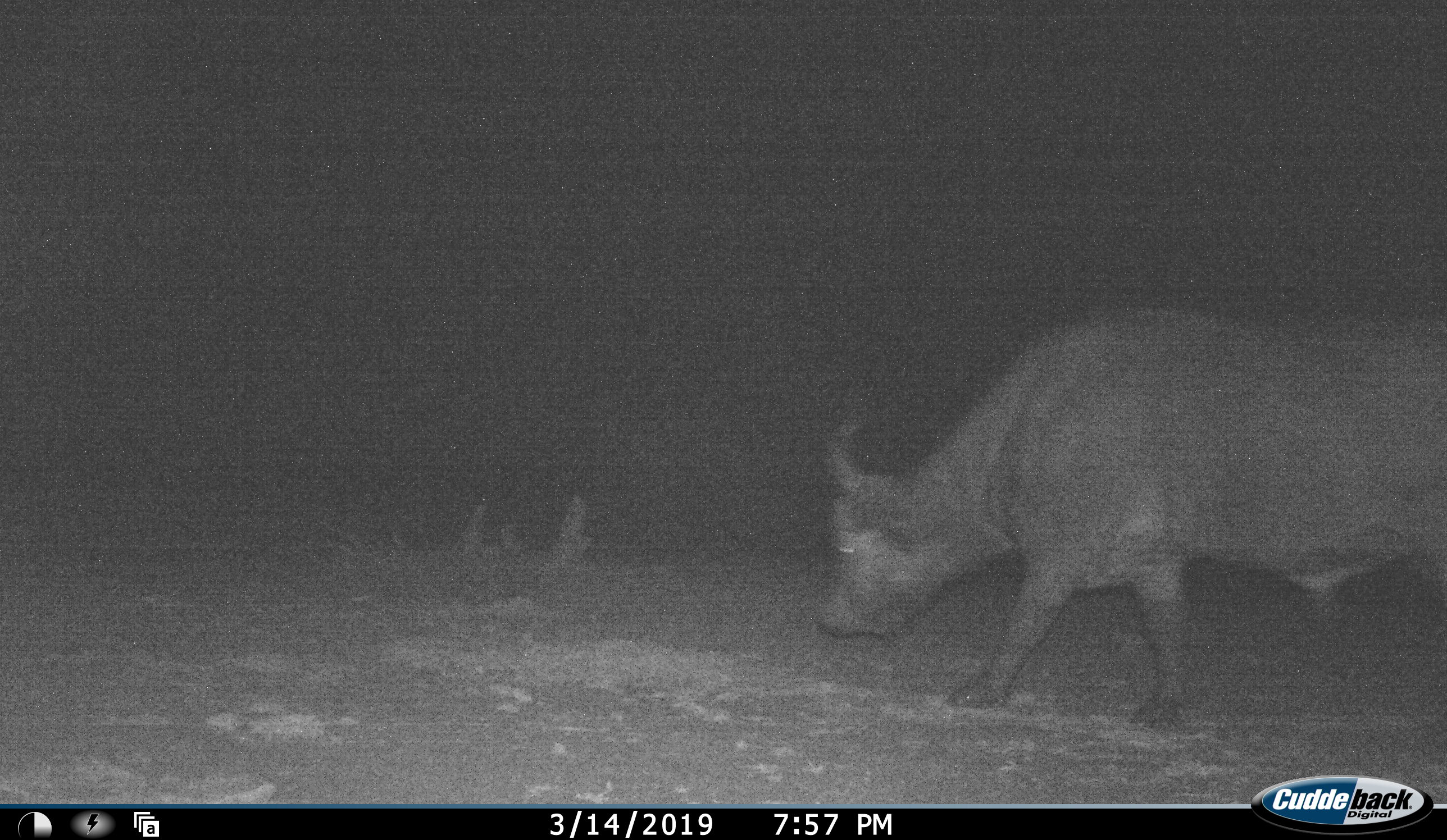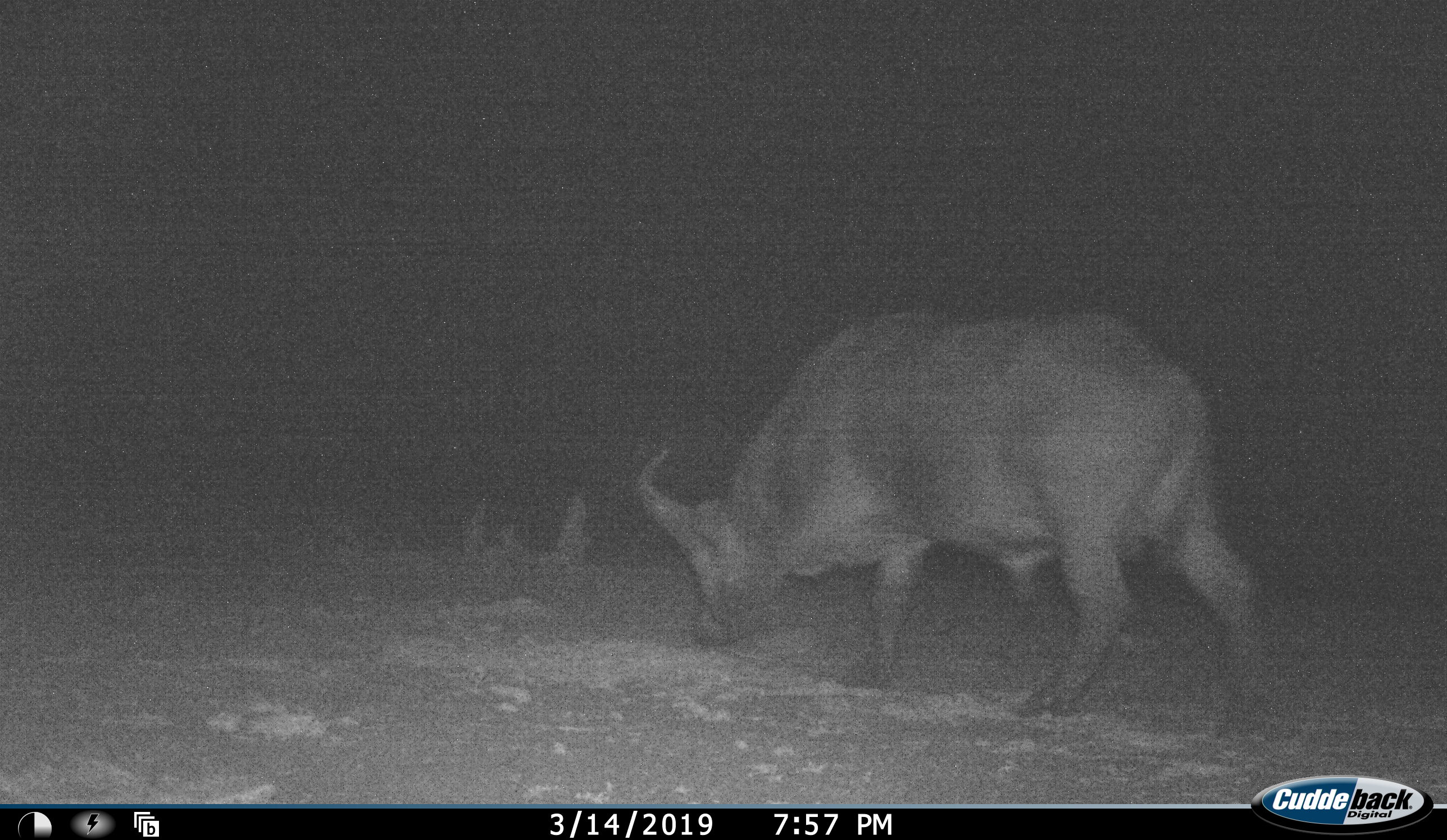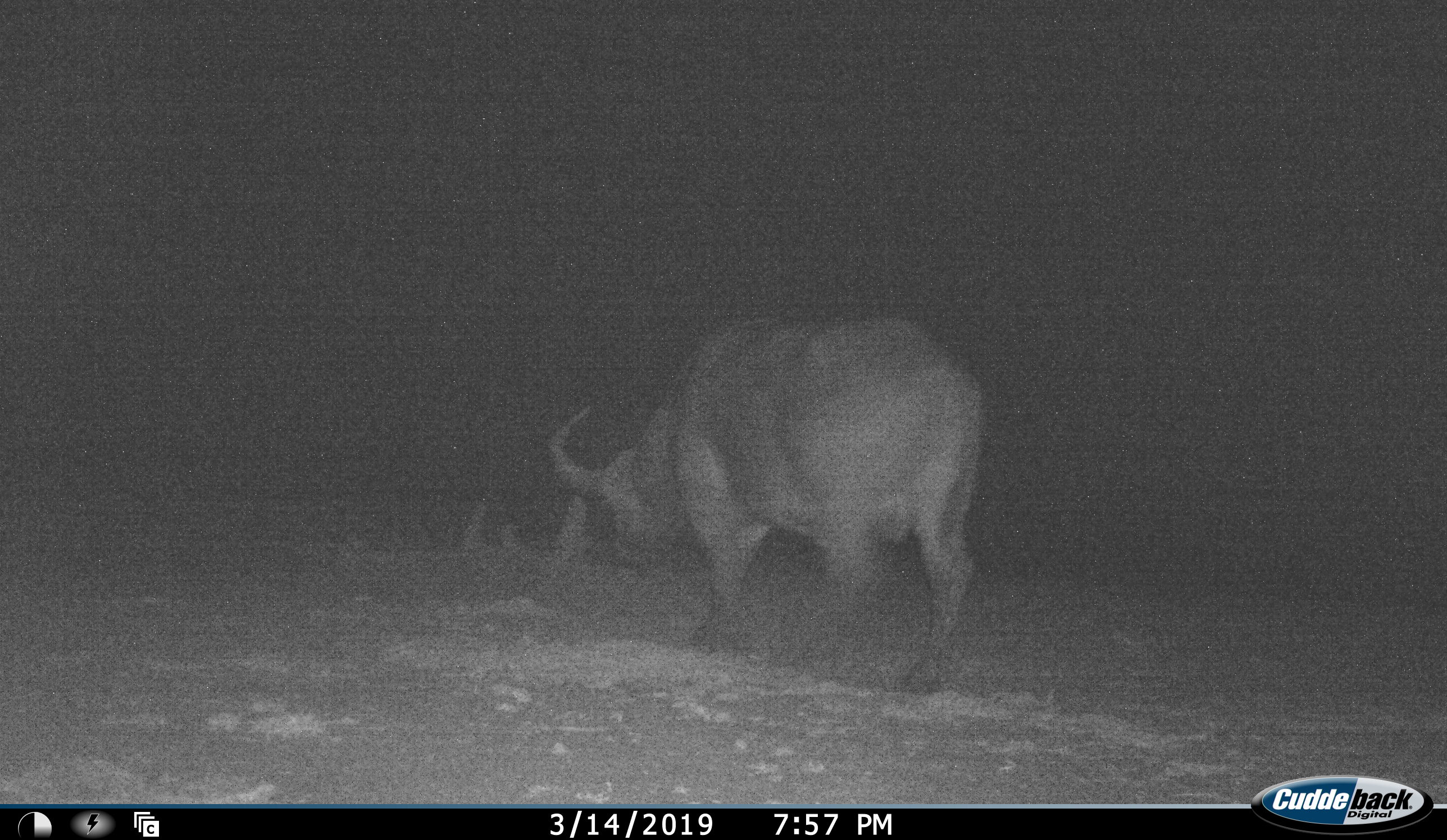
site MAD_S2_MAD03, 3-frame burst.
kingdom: Animalia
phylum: Chordata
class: Mammalia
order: Artiodactyla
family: Bovidae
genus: Syncerus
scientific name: Syncerus caffer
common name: african buffalo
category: buffalo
Buffalo (african buffalo) (Syncerus caffer), count 1. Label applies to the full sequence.